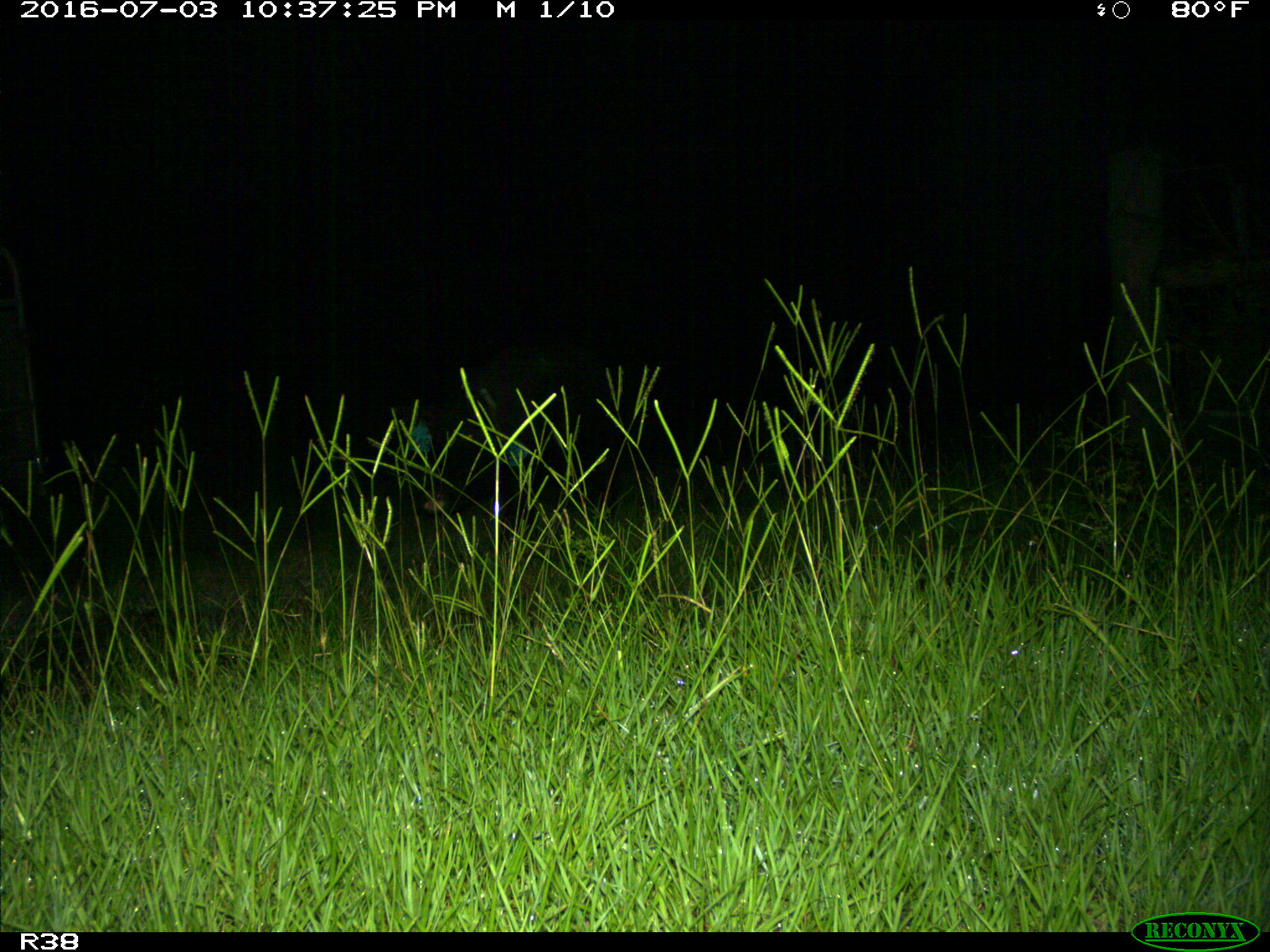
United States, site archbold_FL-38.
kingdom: Animalia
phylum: Chordata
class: Mammalia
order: Artiodactyla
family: Suidae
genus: Sus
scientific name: Sus scrofa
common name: wild boar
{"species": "Sus scrofa (wild boar)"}